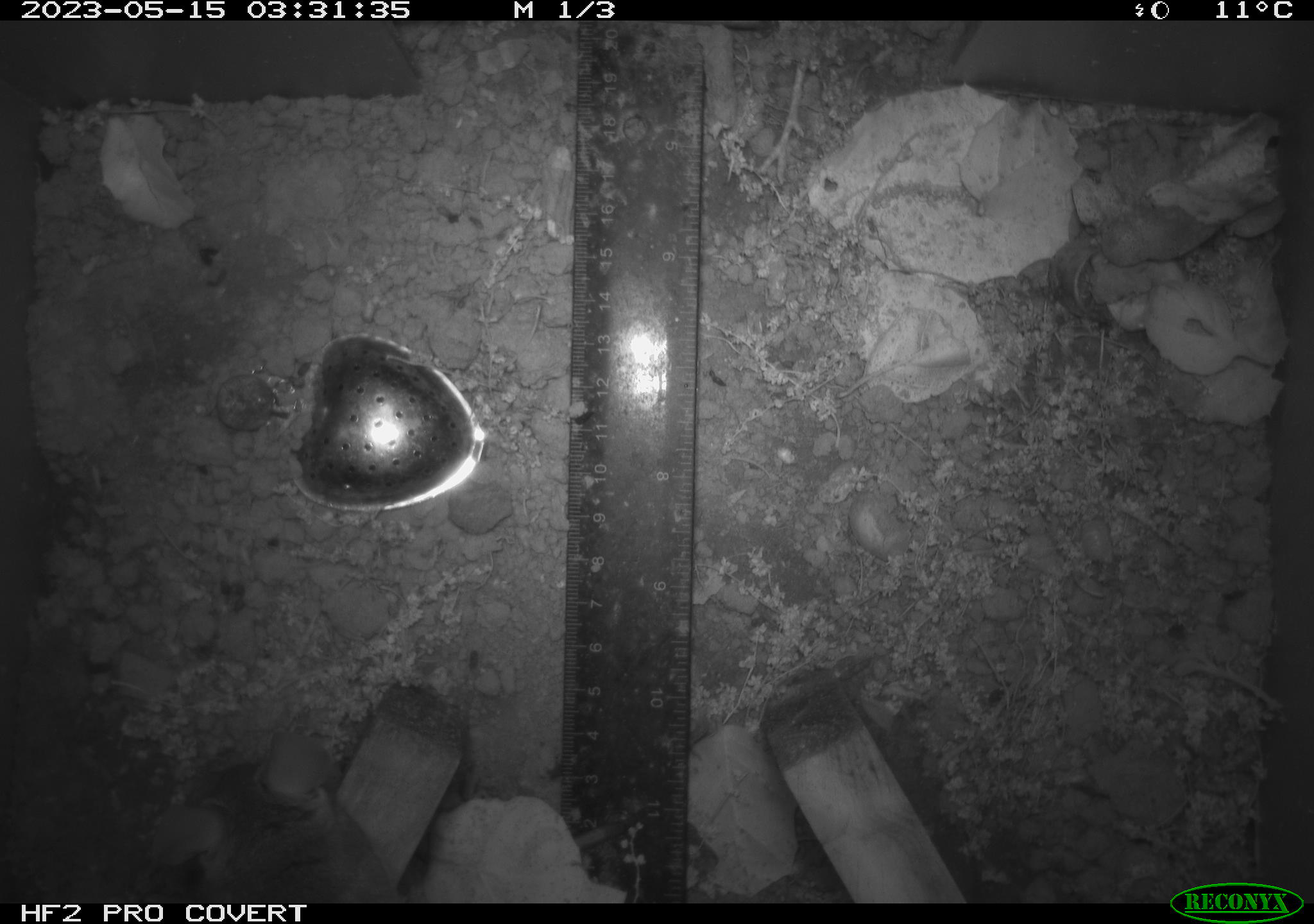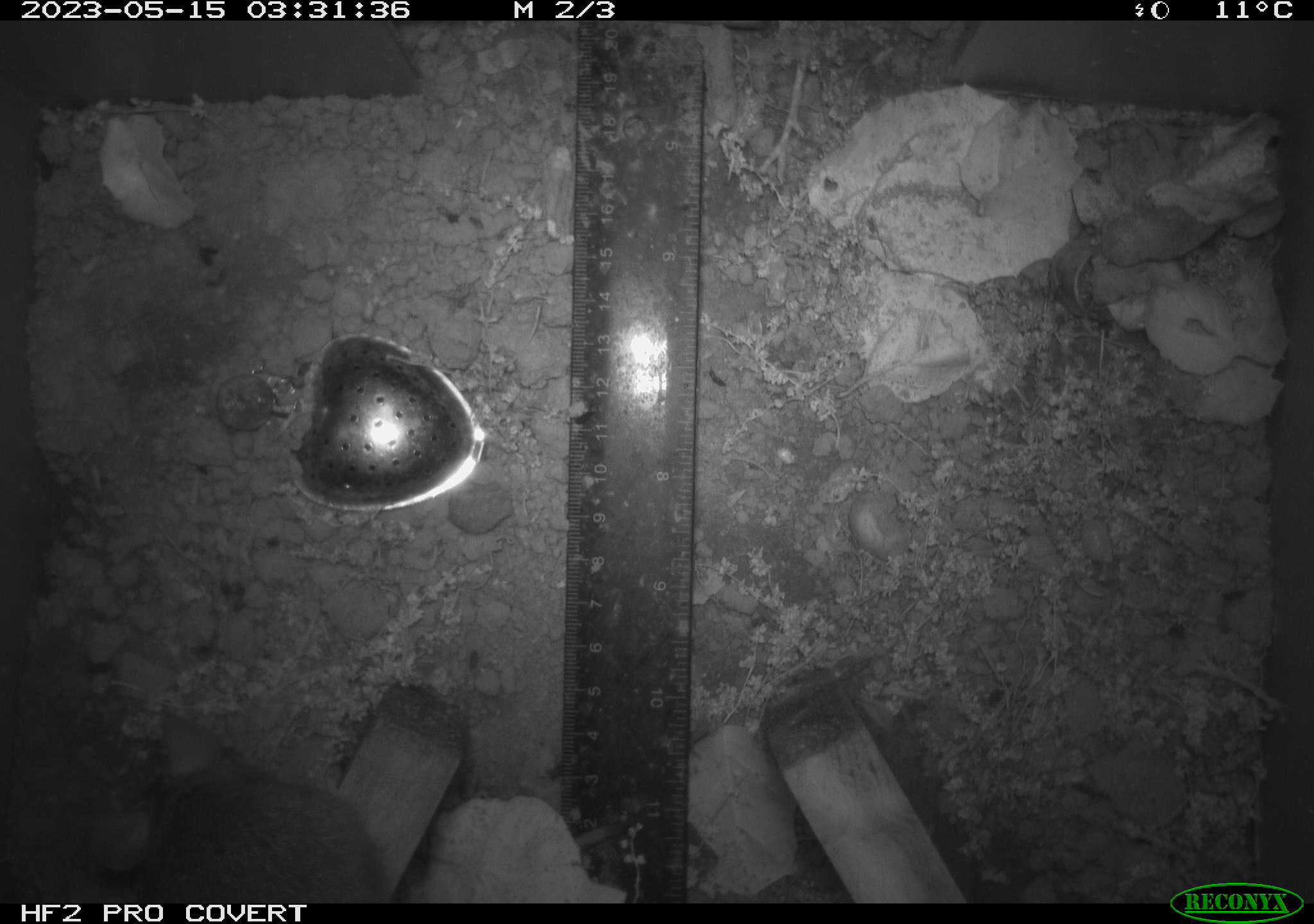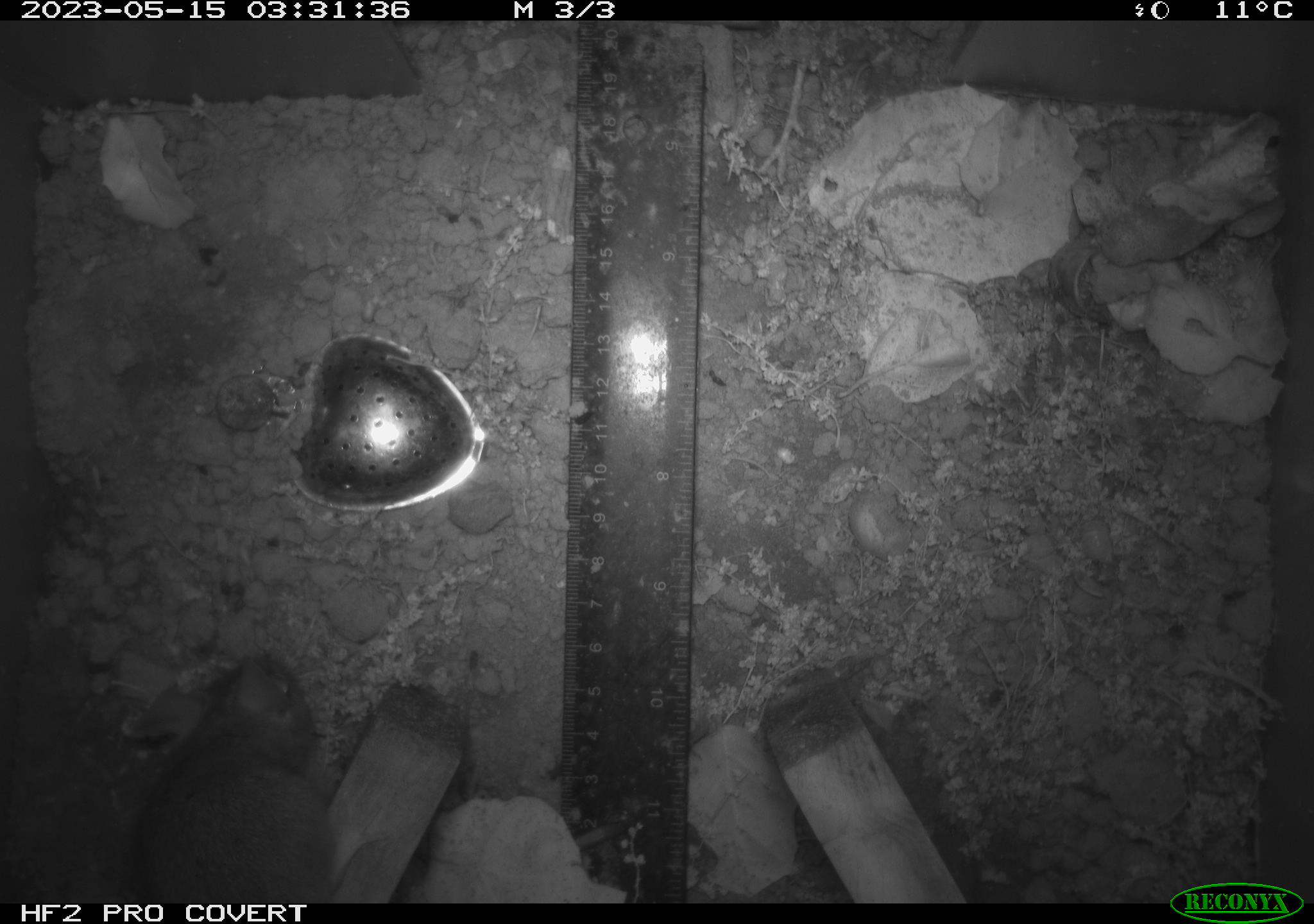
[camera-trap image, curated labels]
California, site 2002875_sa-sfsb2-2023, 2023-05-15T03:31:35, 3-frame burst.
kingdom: Animalia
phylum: Chordata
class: Mammalia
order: Rodentia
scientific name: Rodentia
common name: mouse species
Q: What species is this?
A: Mouse species (Rodentia).